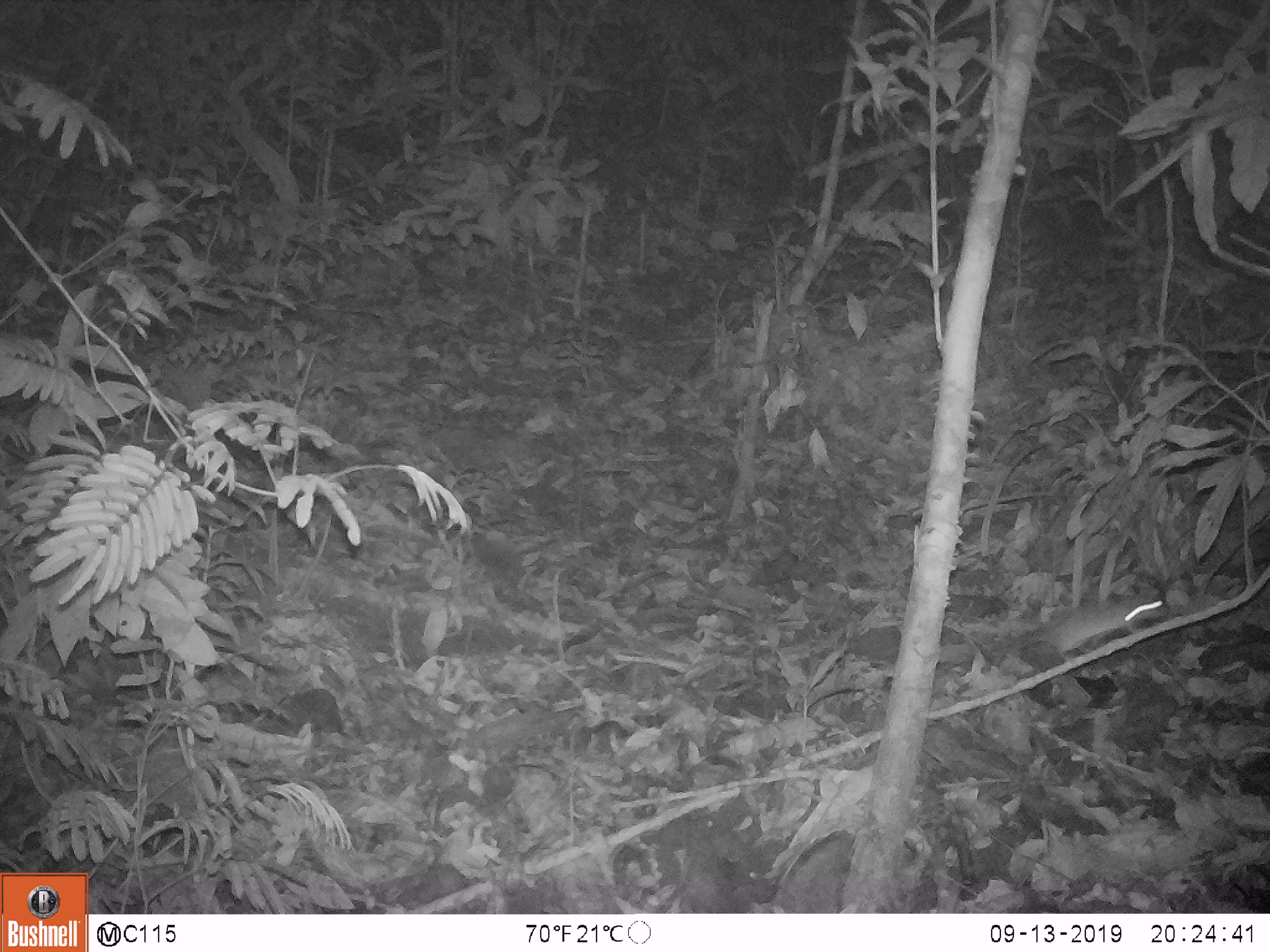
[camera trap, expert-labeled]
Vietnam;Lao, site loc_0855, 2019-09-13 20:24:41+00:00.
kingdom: Animalia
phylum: Chordata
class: Mammalia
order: Rodentia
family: Muridae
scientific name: Muridae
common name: old-world mice and rats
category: unidentified murid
Unidentified murid (old-world mice and rats) (Muridae). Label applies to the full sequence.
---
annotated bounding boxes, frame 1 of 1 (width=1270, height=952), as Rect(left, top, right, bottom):
unidentified murid: Rect(1035, 592, 1170, 666)